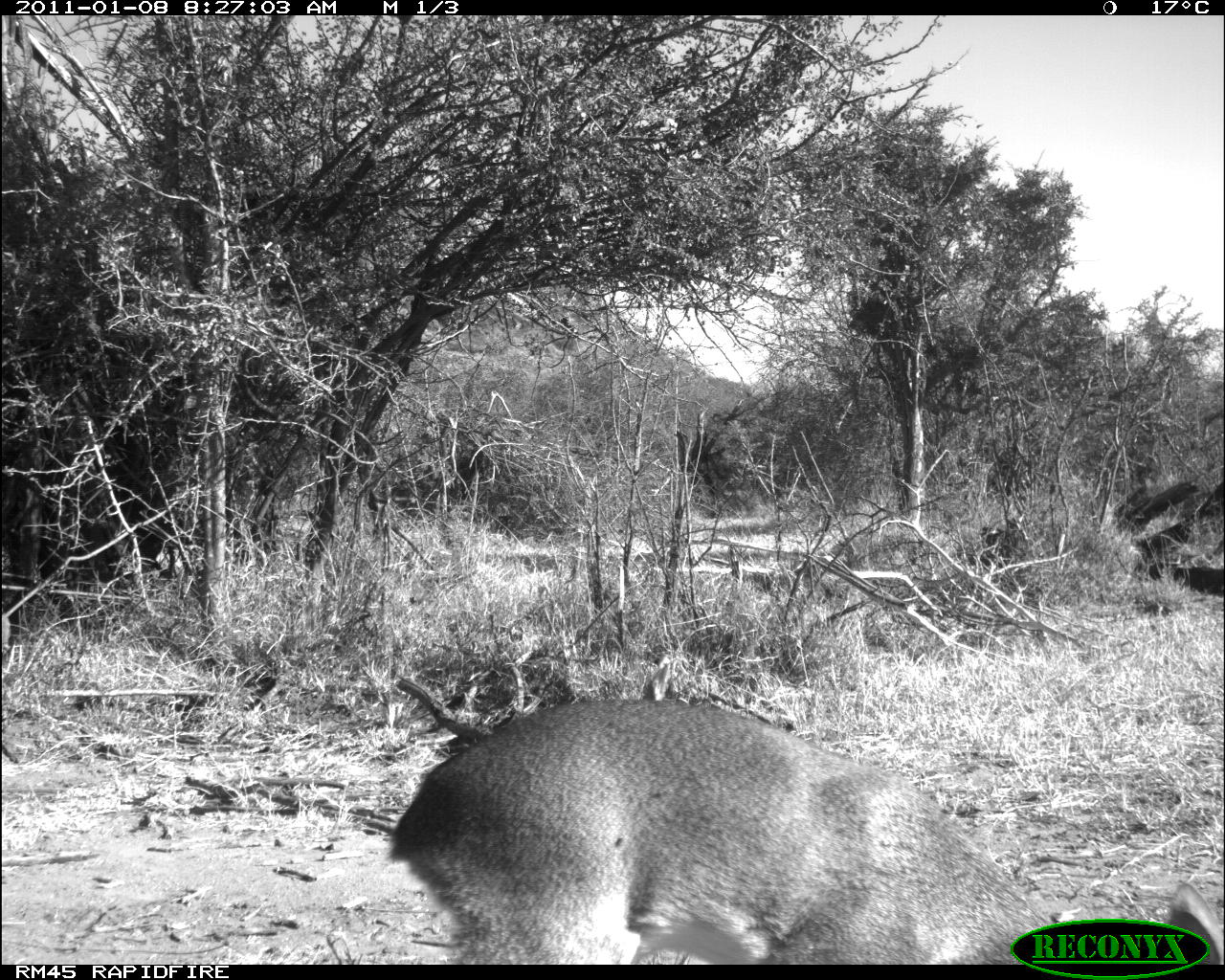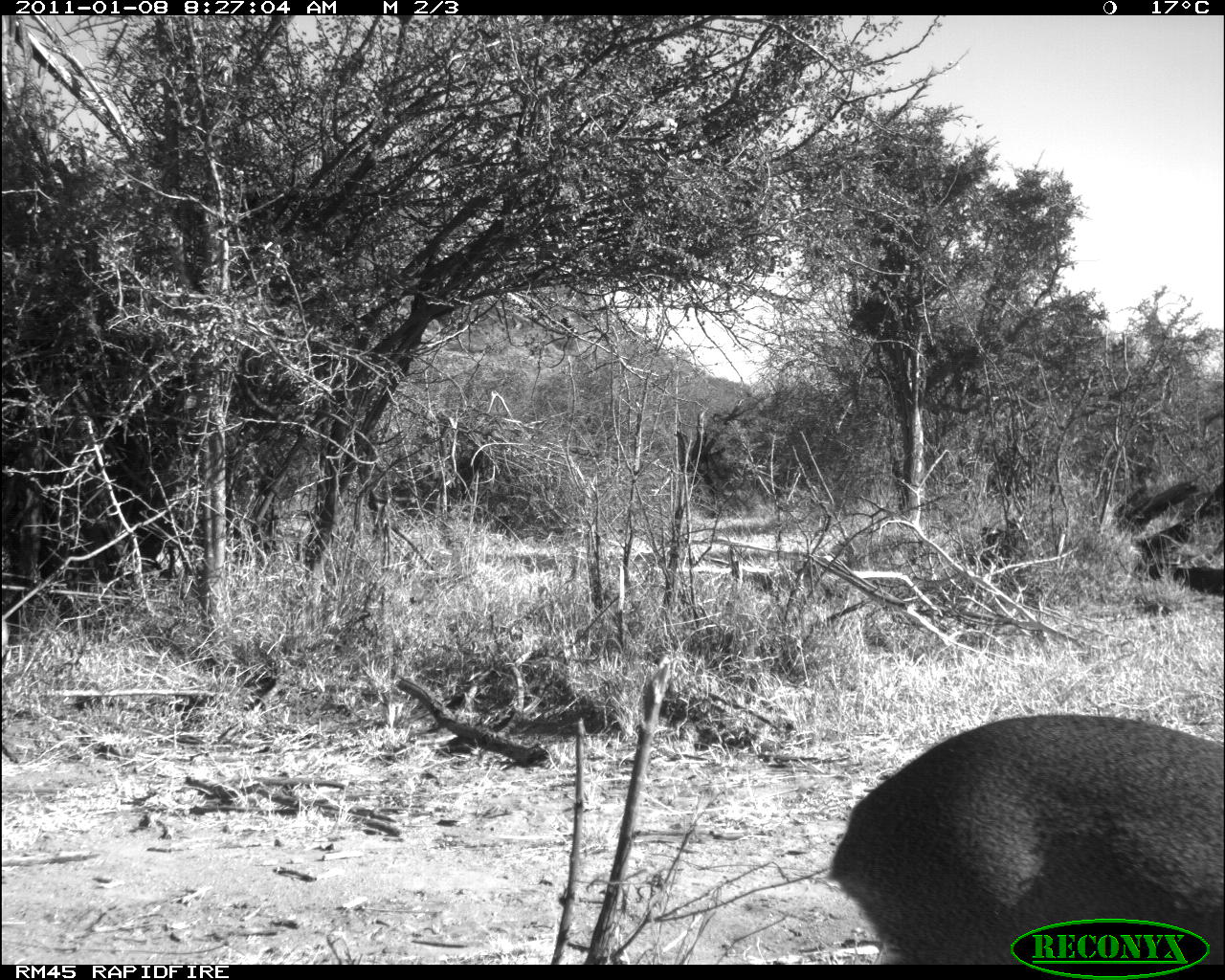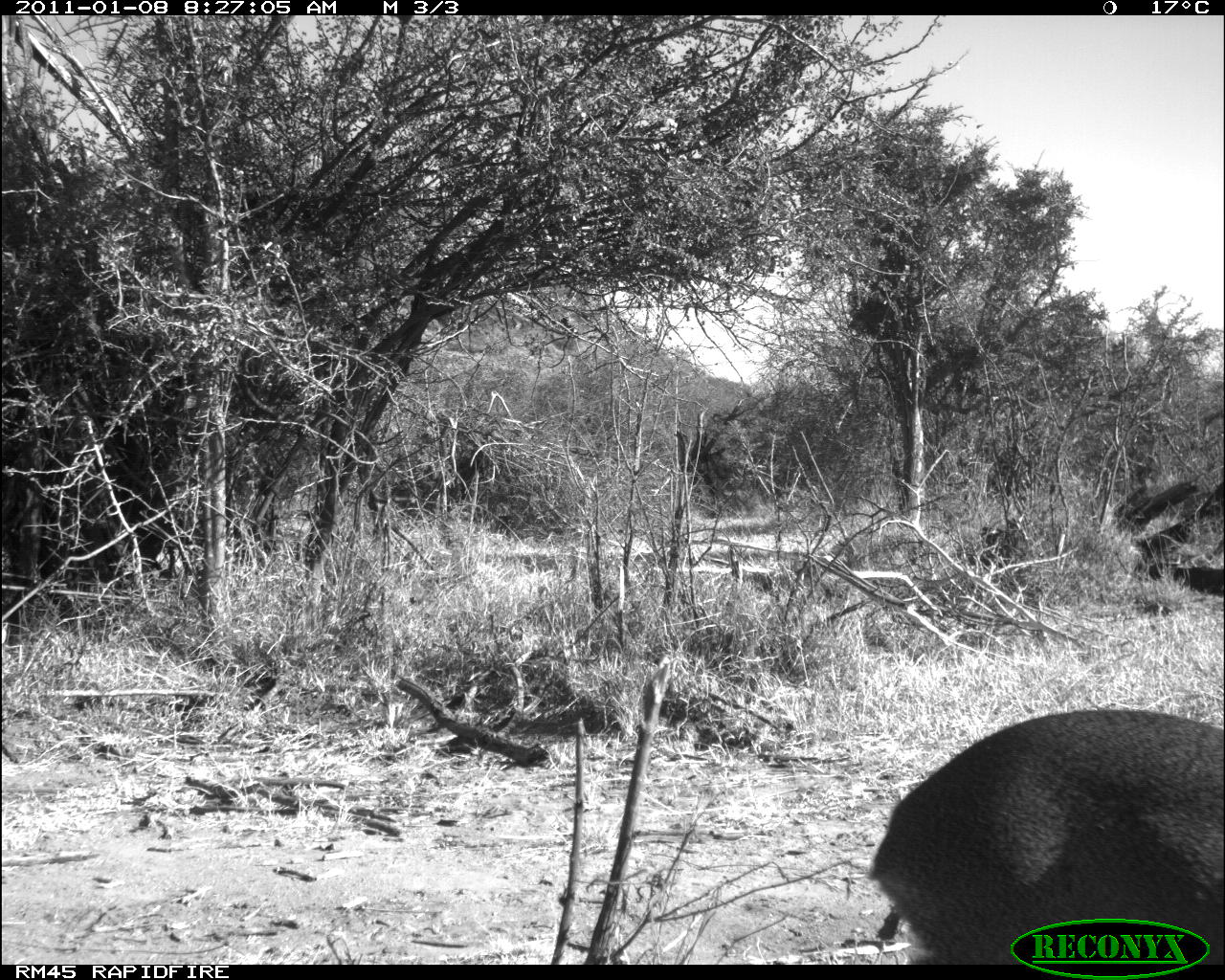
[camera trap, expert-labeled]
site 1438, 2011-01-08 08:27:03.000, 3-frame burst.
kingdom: Animalia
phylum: Chordata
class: Mammalia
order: Artiodactyla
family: Bovidae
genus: Madoqua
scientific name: Madoqua guentheri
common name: günther's dik-dik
Madoqua guentheri (günther's dik-dik), count 1.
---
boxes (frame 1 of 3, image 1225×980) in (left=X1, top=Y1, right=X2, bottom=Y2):
madoqua guentheri: (left=381, top=693, right=1225, bottom=964)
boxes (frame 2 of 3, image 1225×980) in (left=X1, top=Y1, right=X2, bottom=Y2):
madoqua guentheri: (left=819, top=707, right=1225, bottom=964)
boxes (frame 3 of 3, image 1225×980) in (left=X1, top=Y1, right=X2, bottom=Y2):
madoqua guentheri: (left=861, top=702, right=1225, bottom=964)